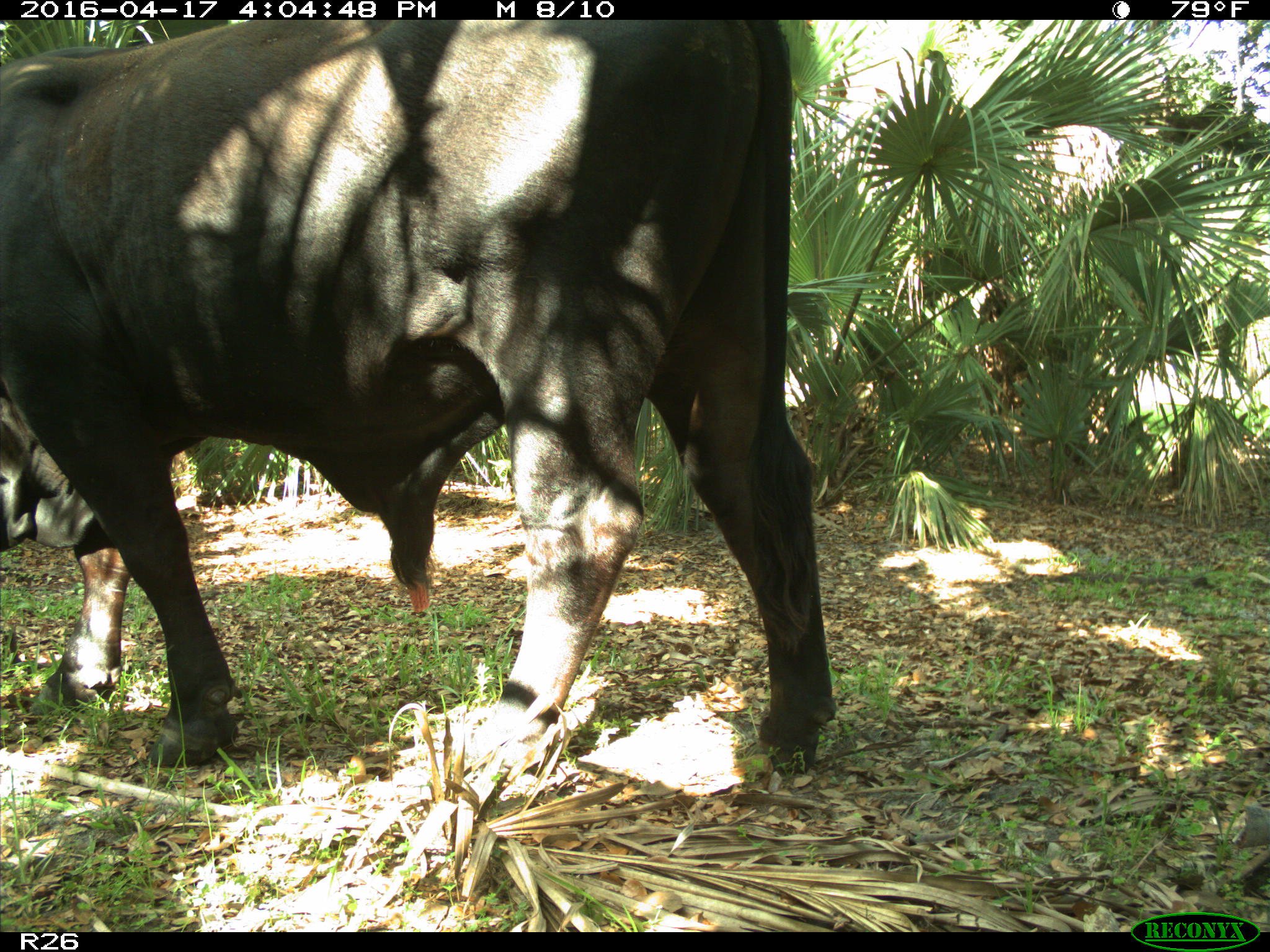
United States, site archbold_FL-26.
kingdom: Animalia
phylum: Chordata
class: Mammalia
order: Artiodactyla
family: Bovidae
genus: Bos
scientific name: Bos taurus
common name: domestic cow